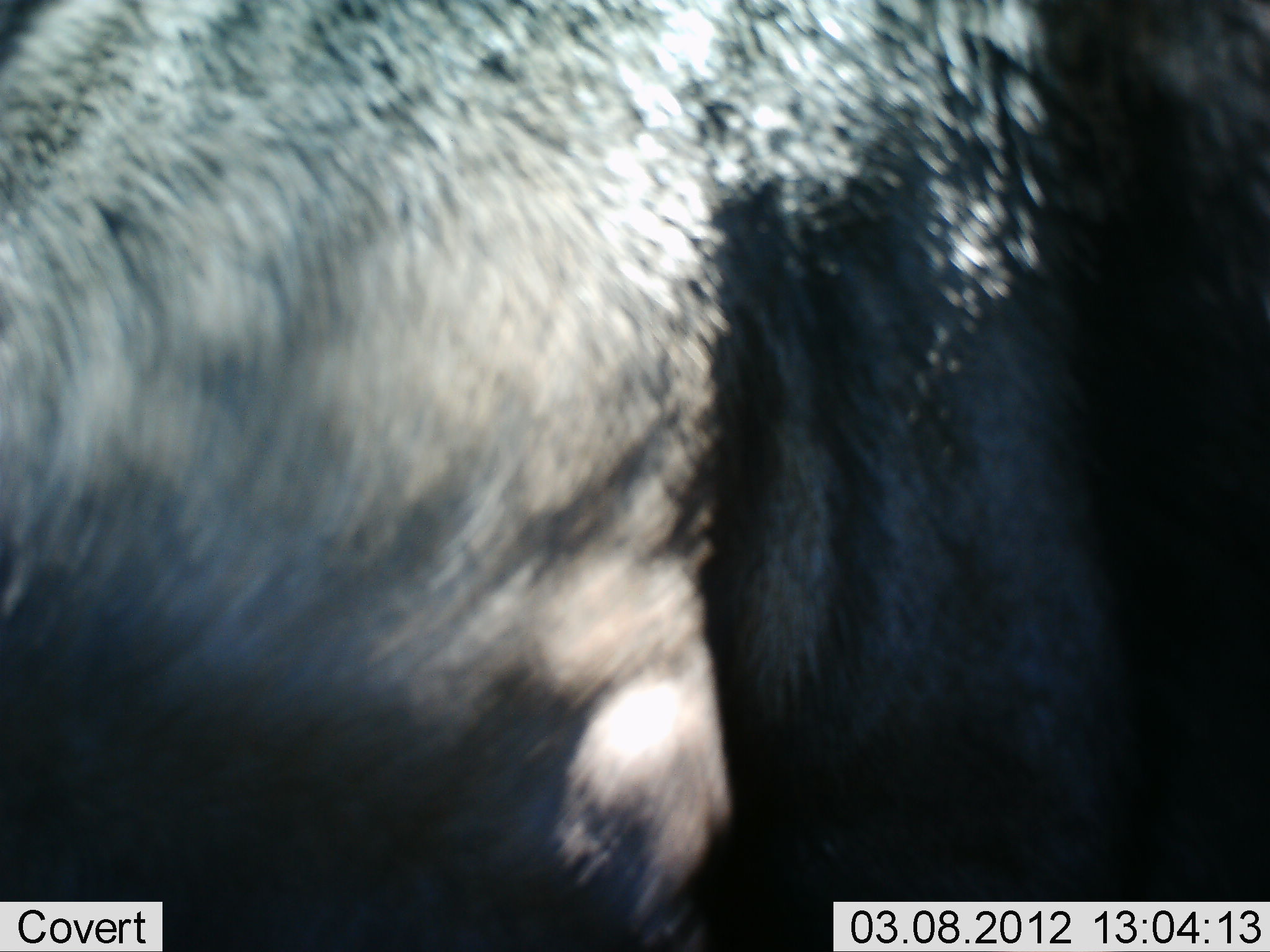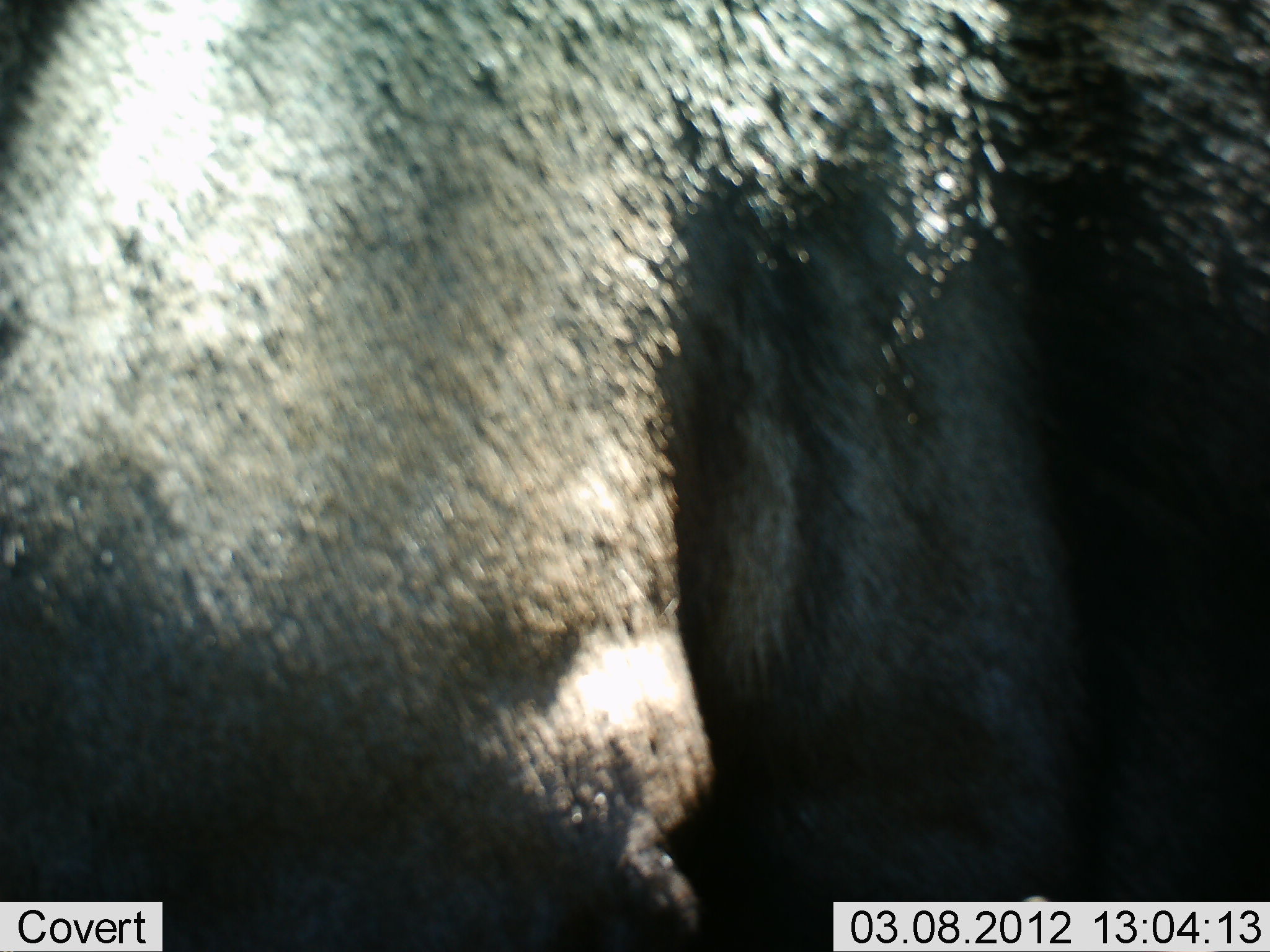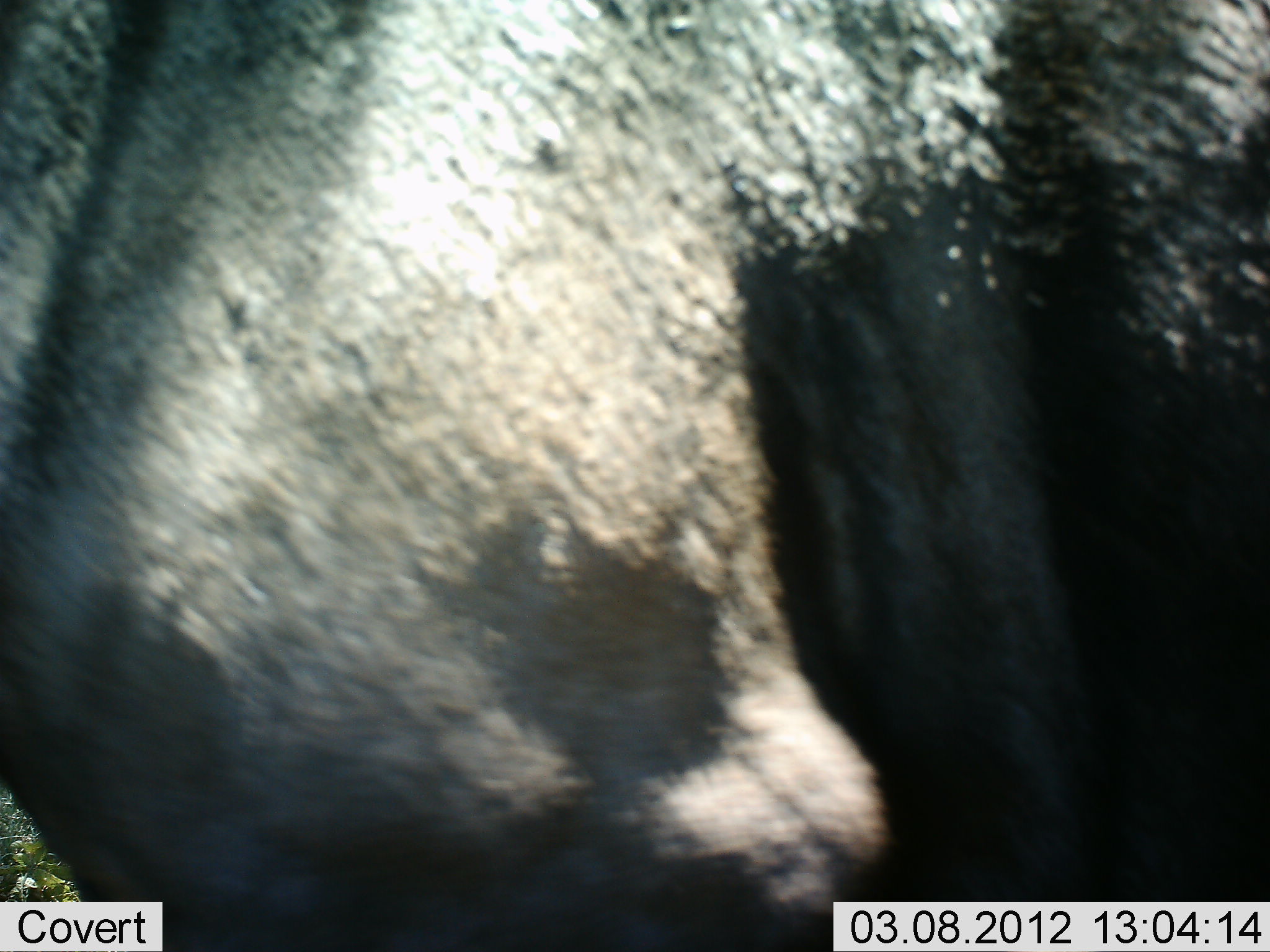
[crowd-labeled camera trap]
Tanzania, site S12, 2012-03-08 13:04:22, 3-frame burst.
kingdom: Animalia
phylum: Chordata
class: Mammalia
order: Artiodactyla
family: Bovidae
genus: Connochaetes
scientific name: Connochaetes taurinus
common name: blue wildebeest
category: wildebeest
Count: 1.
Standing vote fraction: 100%.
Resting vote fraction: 0%.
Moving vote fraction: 0%.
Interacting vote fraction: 0%.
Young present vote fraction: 0%.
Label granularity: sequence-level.